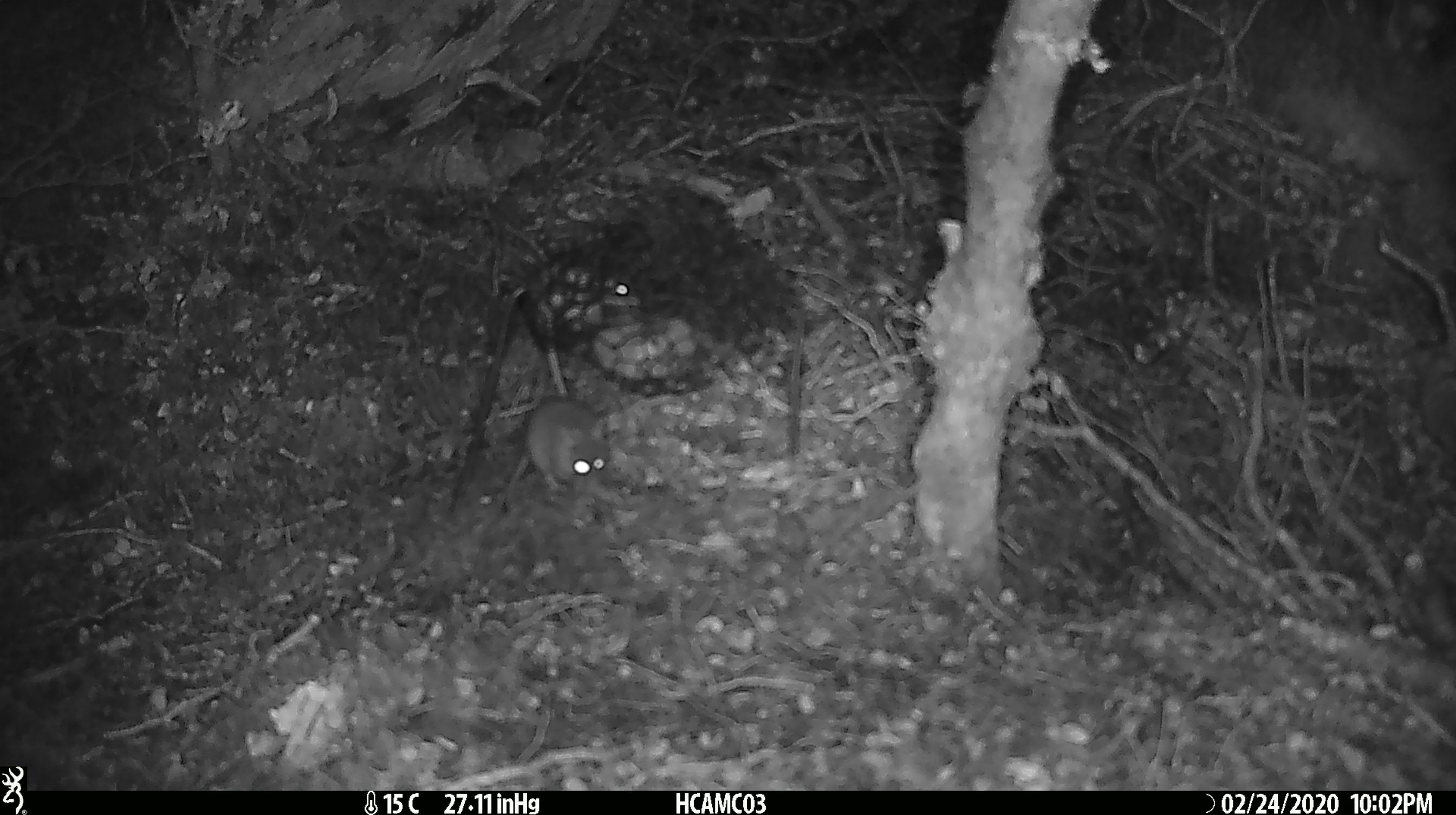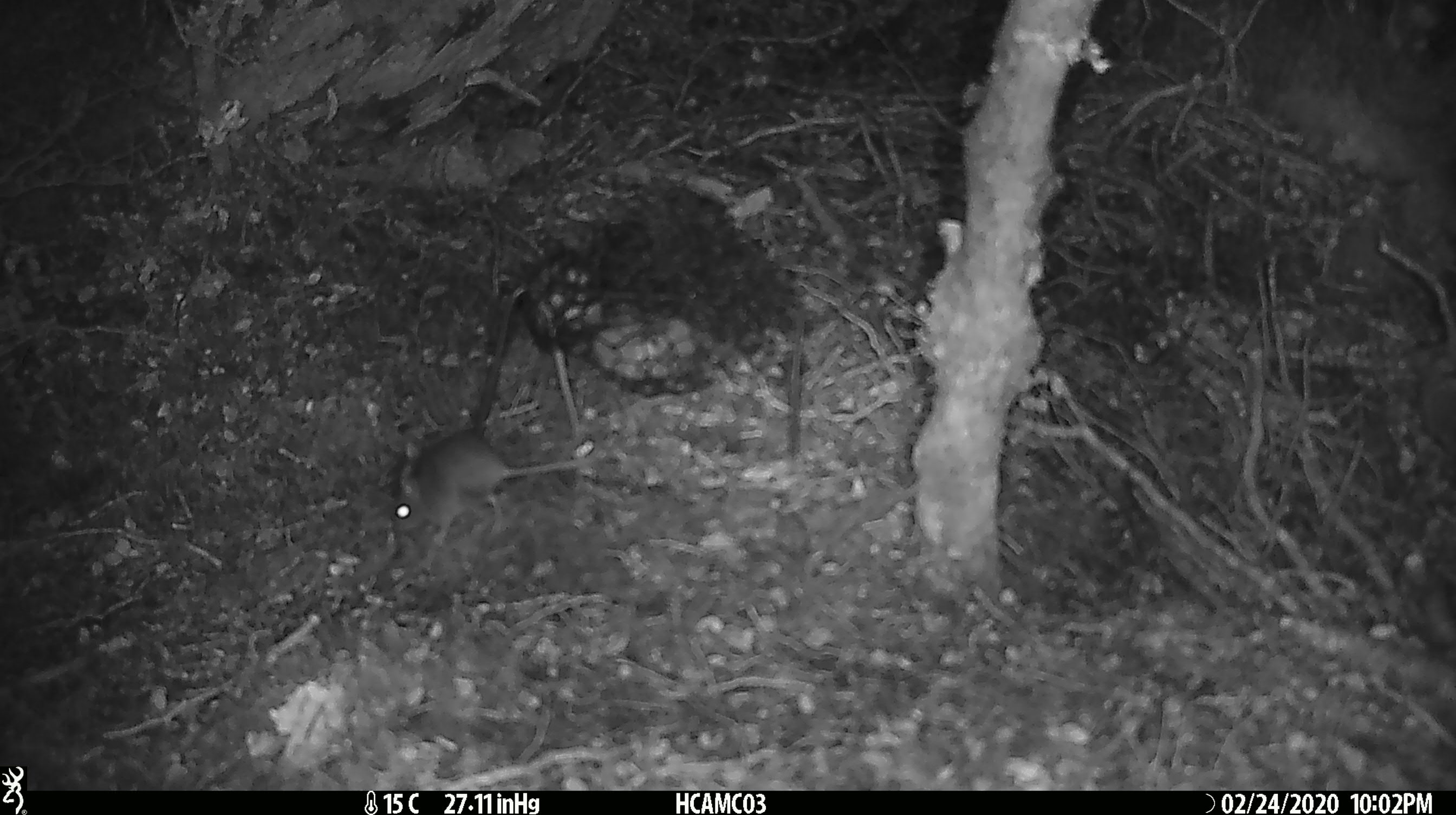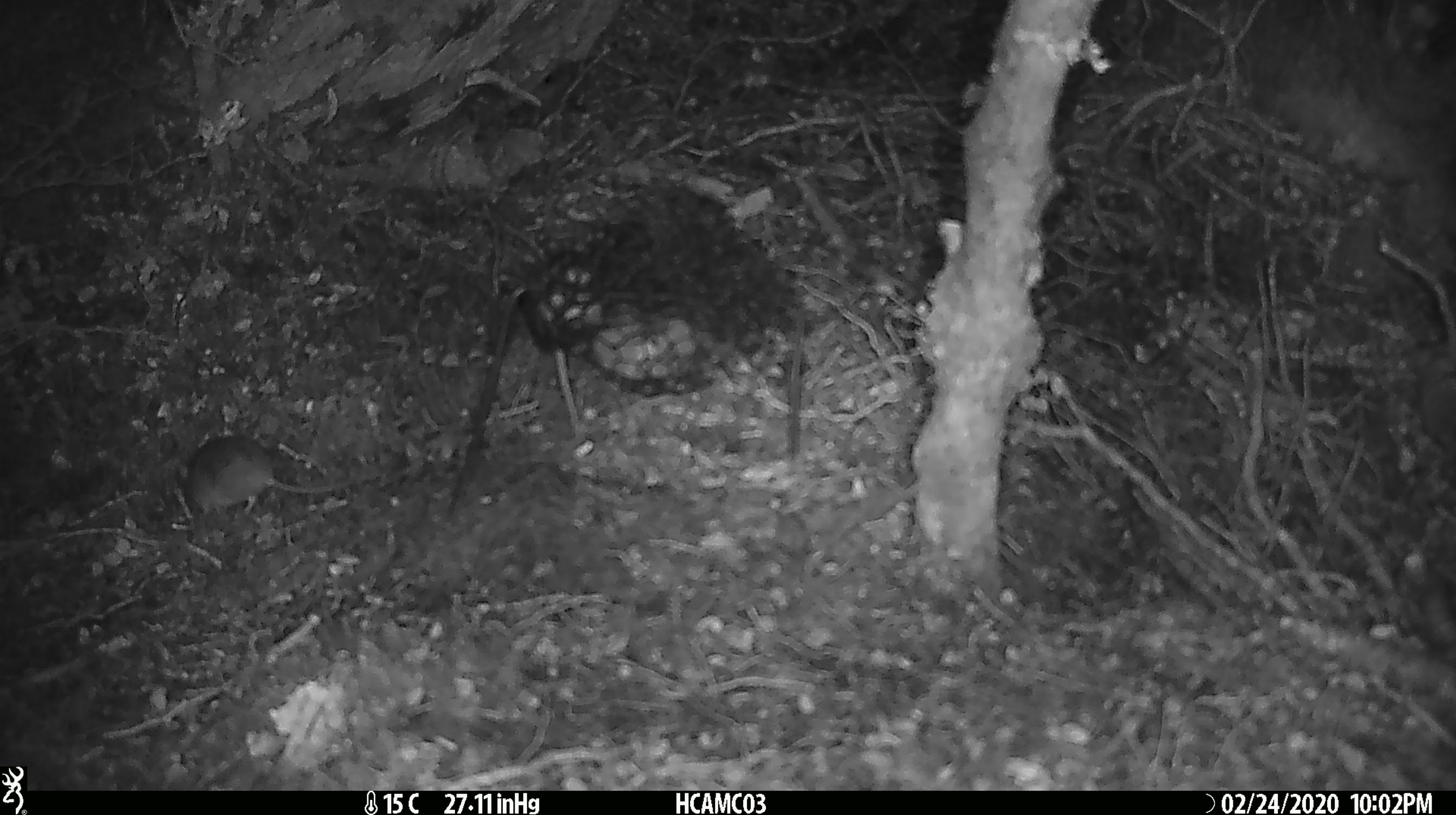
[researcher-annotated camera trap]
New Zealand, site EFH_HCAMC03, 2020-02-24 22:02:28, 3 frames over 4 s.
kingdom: Animalia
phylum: Chordata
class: Mammalia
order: Rodentia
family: Muridae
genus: Mus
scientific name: Mus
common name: mouse